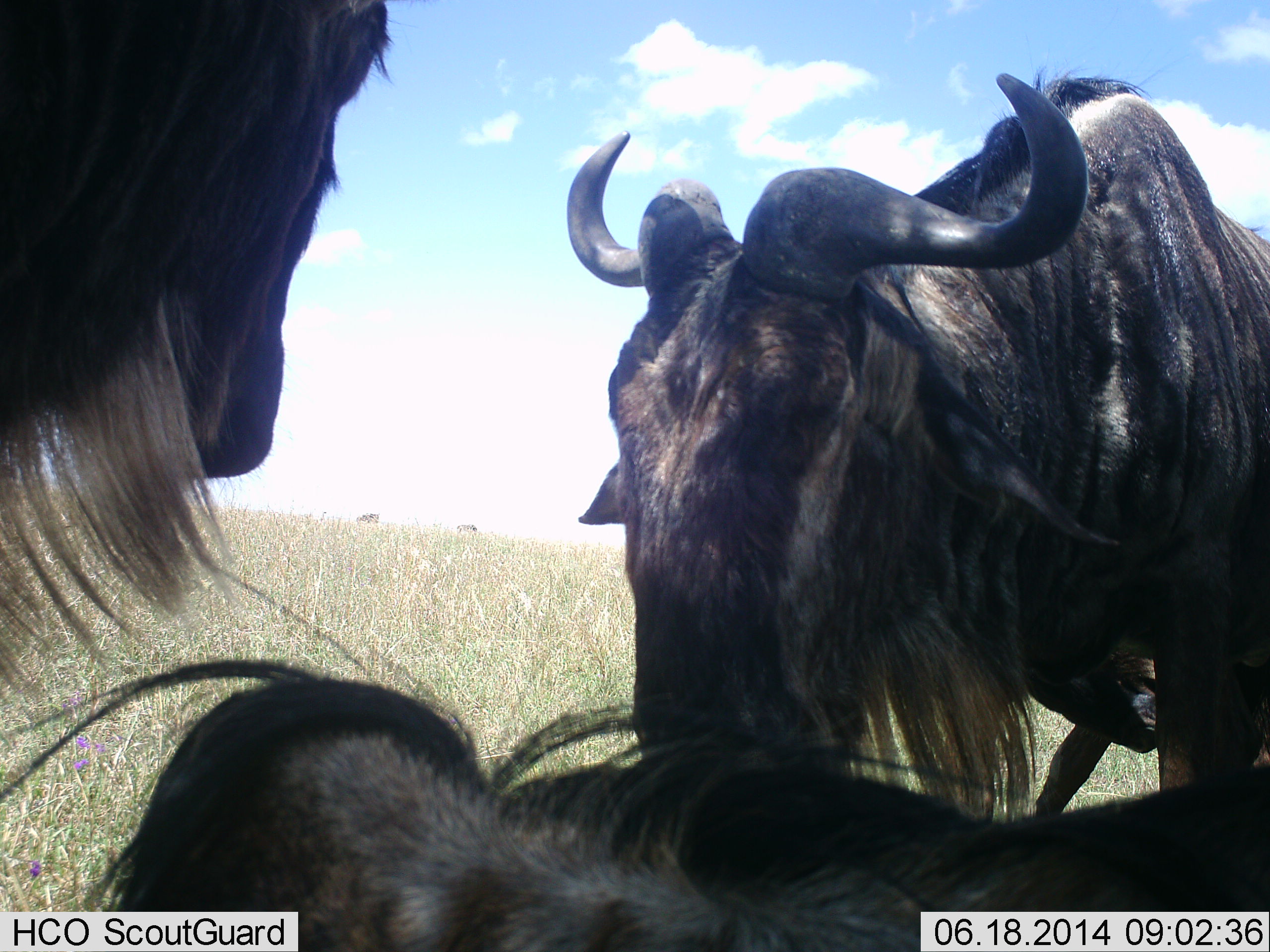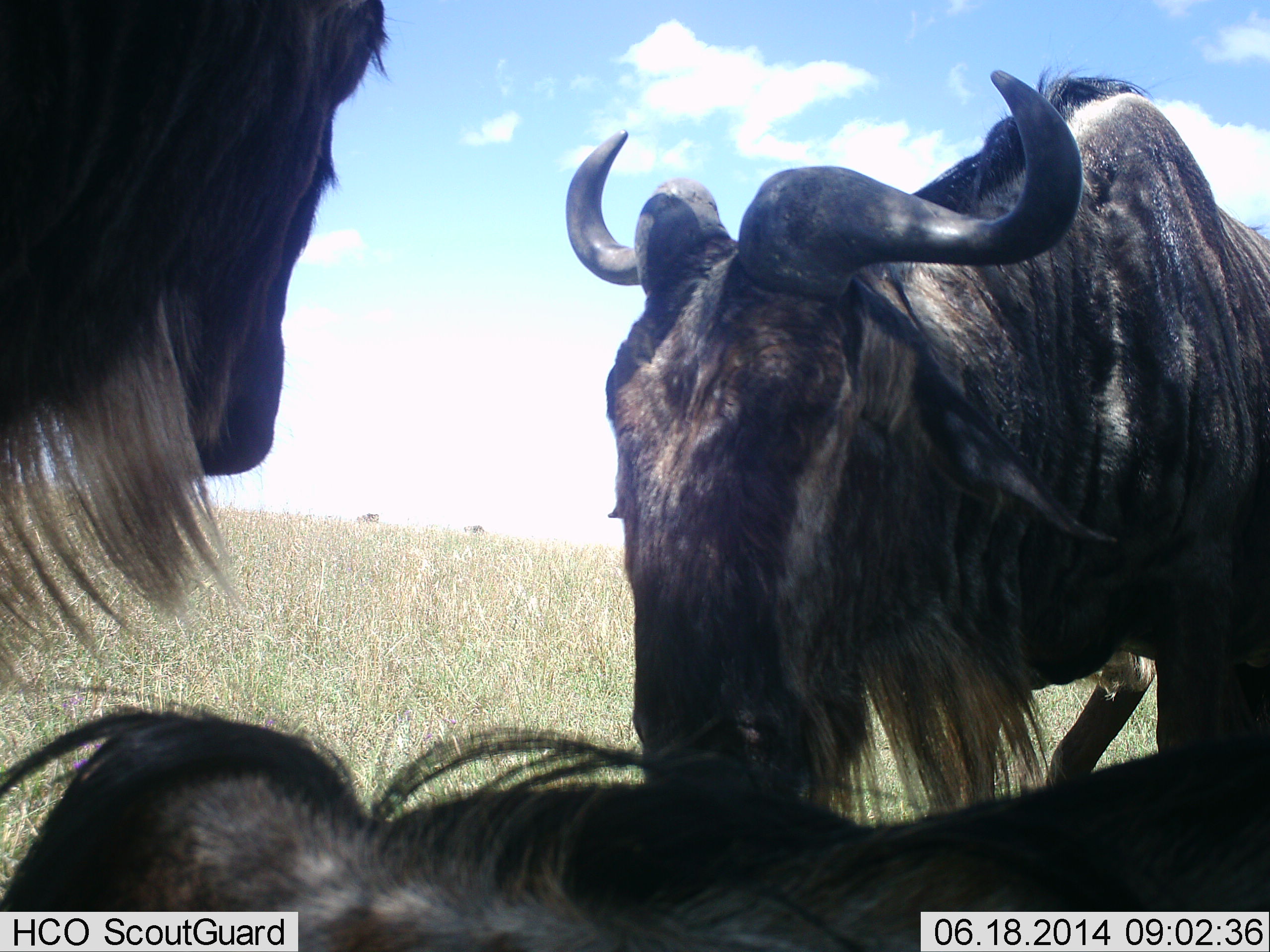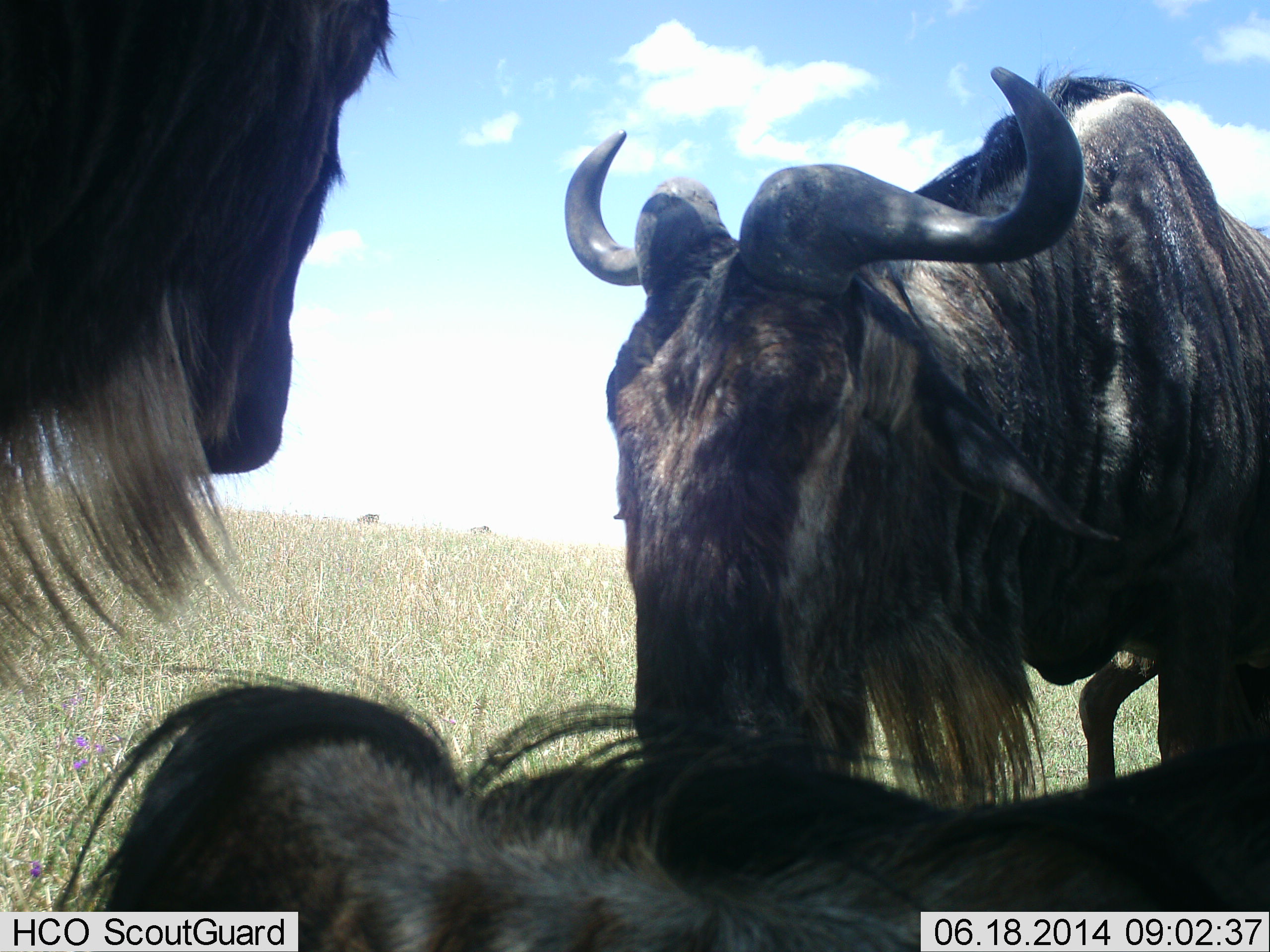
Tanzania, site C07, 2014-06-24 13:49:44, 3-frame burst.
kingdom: Animalia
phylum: Chordata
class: Mammalia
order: Artiodactyla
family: Bovidae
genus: Connochaetes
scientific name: Connochaetes taurinus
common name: blue wildebeest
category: wildebeest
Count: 4.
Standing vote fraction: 80%.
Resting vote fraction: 100%.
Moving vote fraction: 20%.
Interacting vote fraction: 10%.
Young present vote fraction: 0%.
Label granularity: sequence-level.